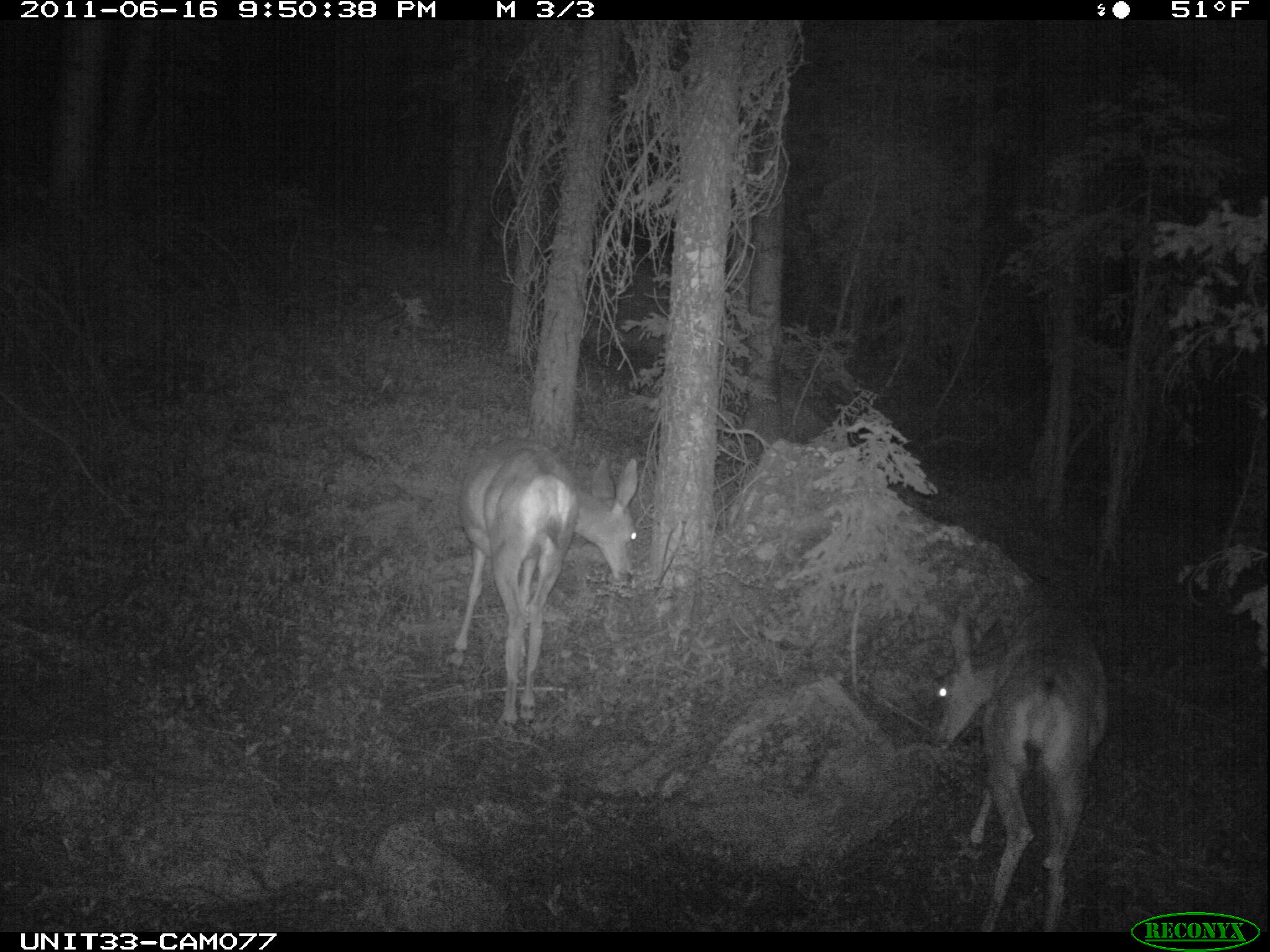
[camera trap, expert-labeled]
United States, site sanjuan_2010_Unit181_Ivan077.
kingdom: Animalia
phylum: Chordata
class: Mammalia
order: Artiodactyla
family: Cervidae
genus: Odocoileus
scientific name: Odocoileus hemionus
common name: mule deer